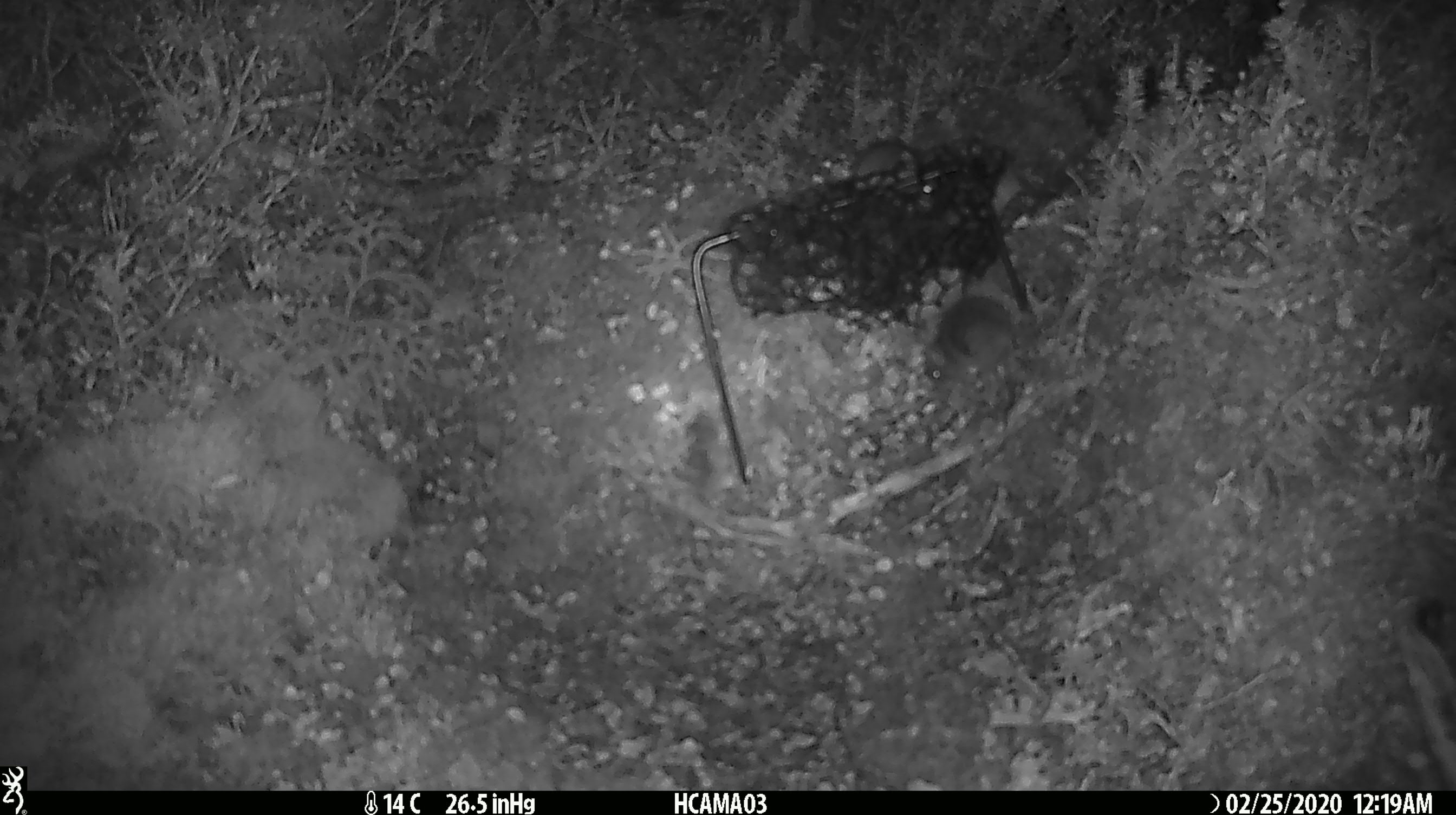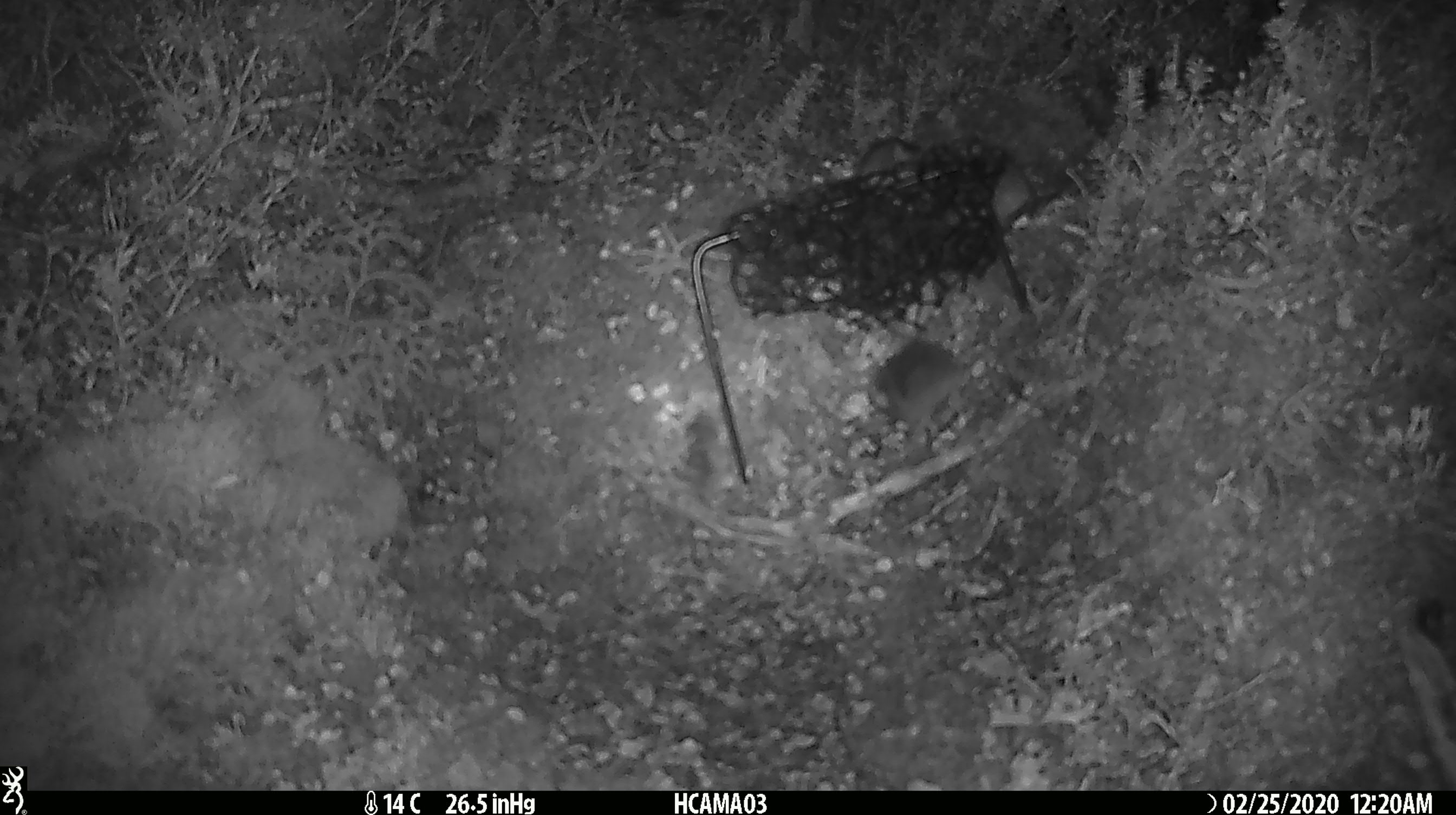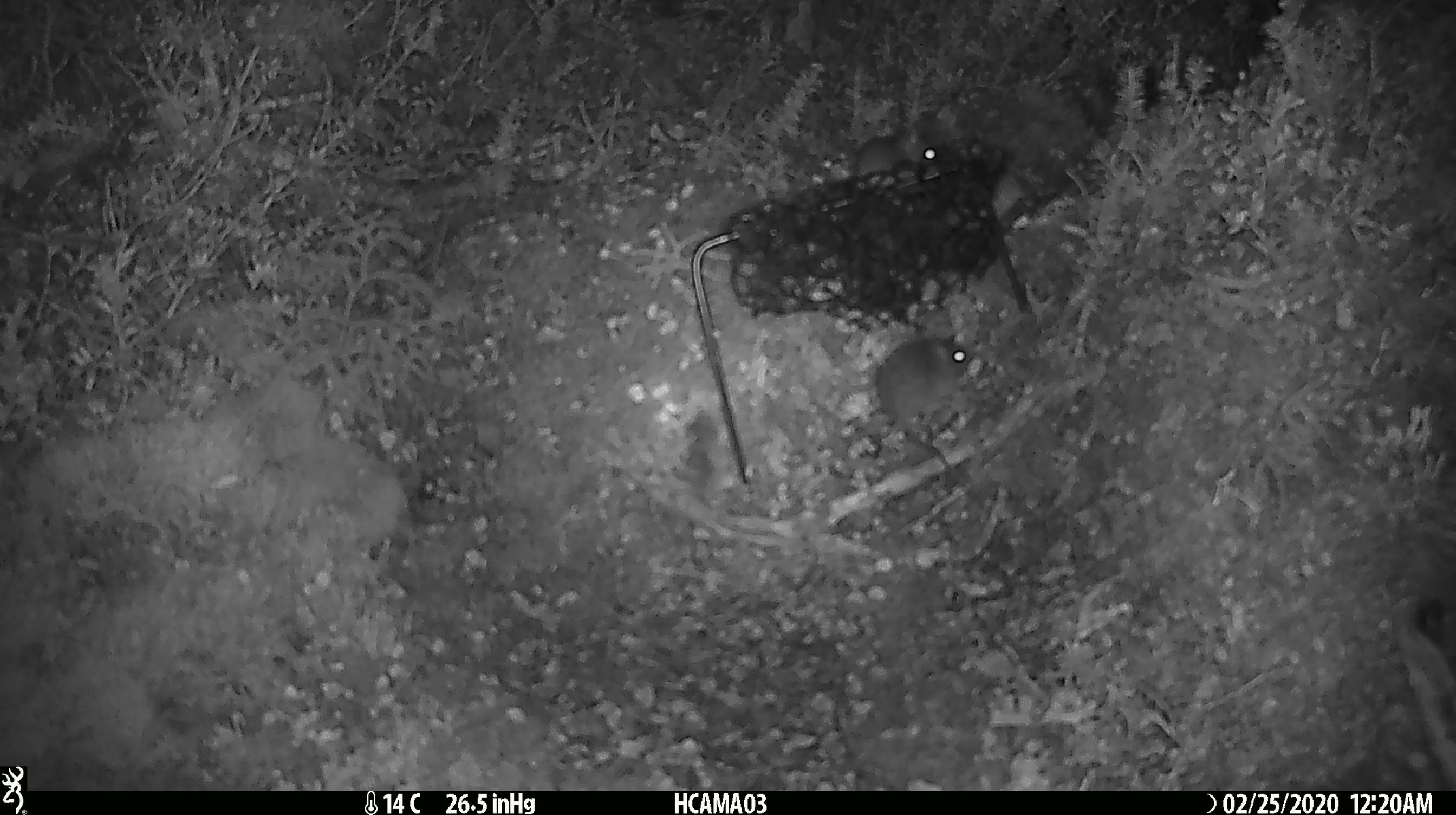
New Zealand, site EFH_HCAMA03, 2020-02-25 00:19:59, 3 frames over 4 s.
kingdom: Animalia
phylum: Chordata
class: Mammalia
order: Rodentia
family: Muridae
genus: Mus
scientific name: Mus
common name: mouse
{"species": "mouse (Mus)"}